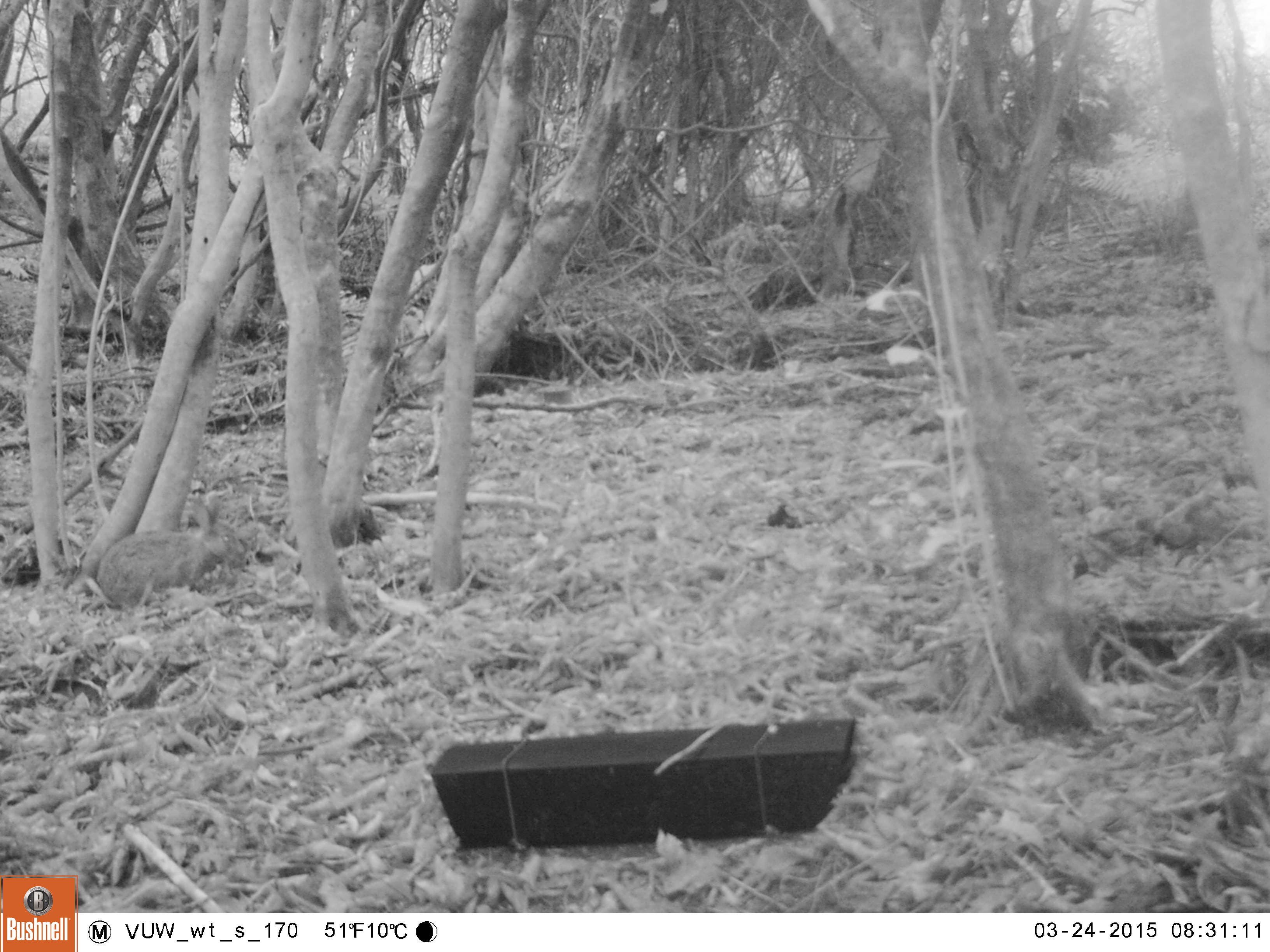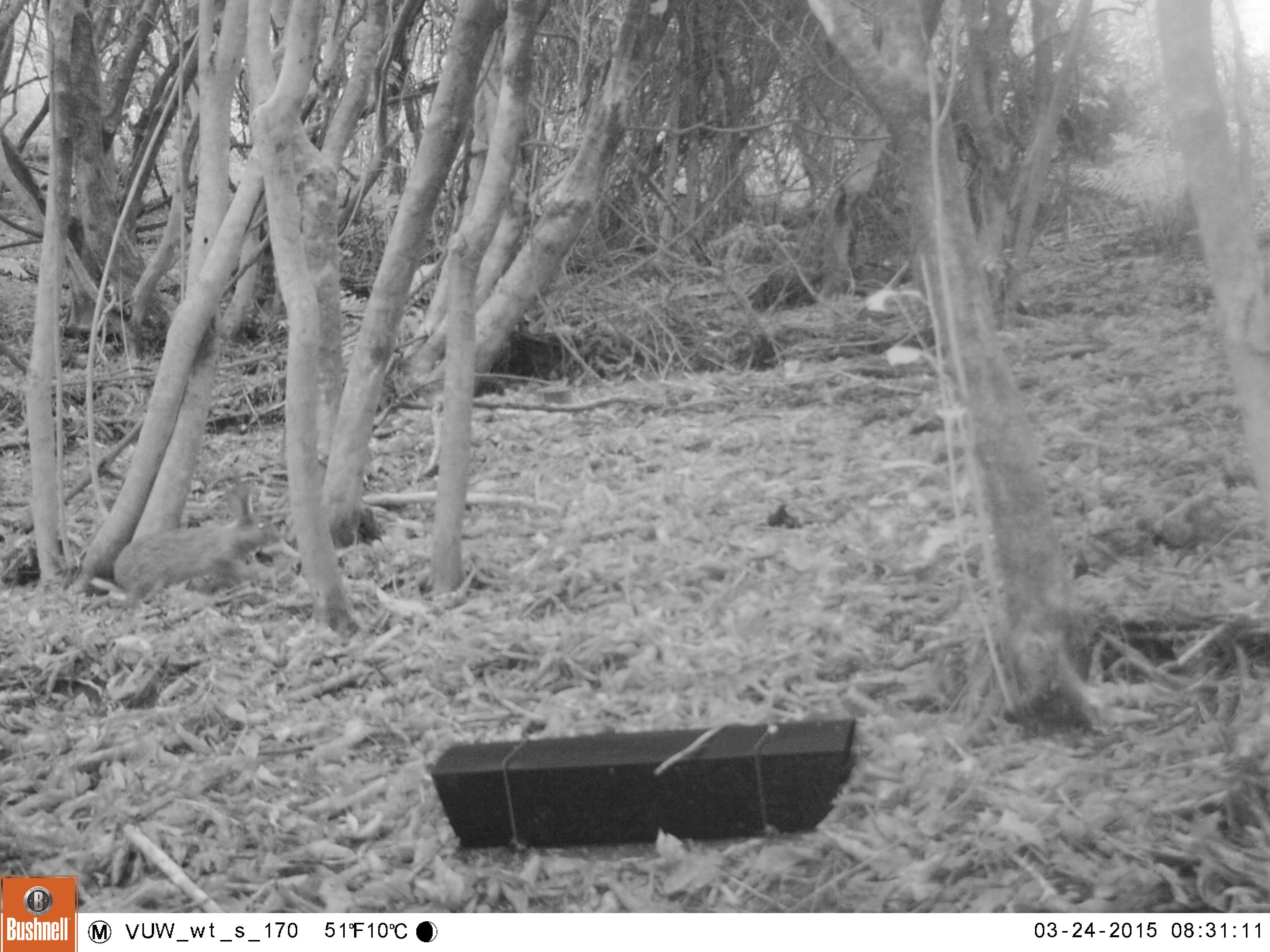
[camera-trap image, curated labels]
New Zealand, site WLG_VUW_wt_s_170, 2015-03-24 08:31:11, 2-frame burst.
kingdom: Animalia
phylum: Chordata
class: Mammalia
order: Lagomorpha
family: Leporidae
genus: Oryctolagus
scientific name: Oryctolagus cuniculus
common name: european rabbit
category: rabbit